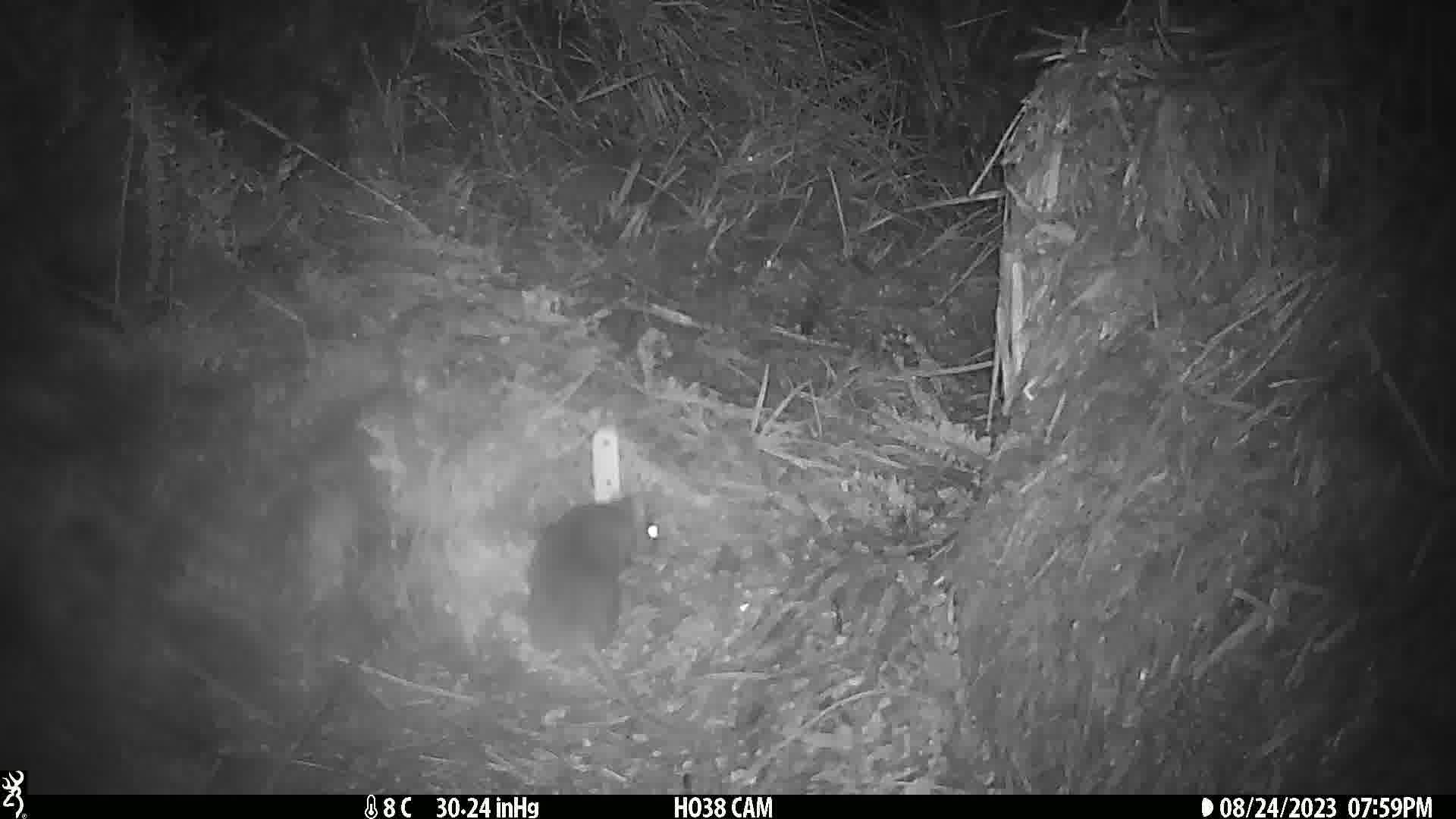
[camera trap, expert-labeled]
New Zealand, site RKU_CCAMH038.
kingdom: Animalia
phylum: Chordata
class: Mammalia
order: Rodentia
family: Muridae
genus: Rattus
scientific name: Rattus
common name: rat